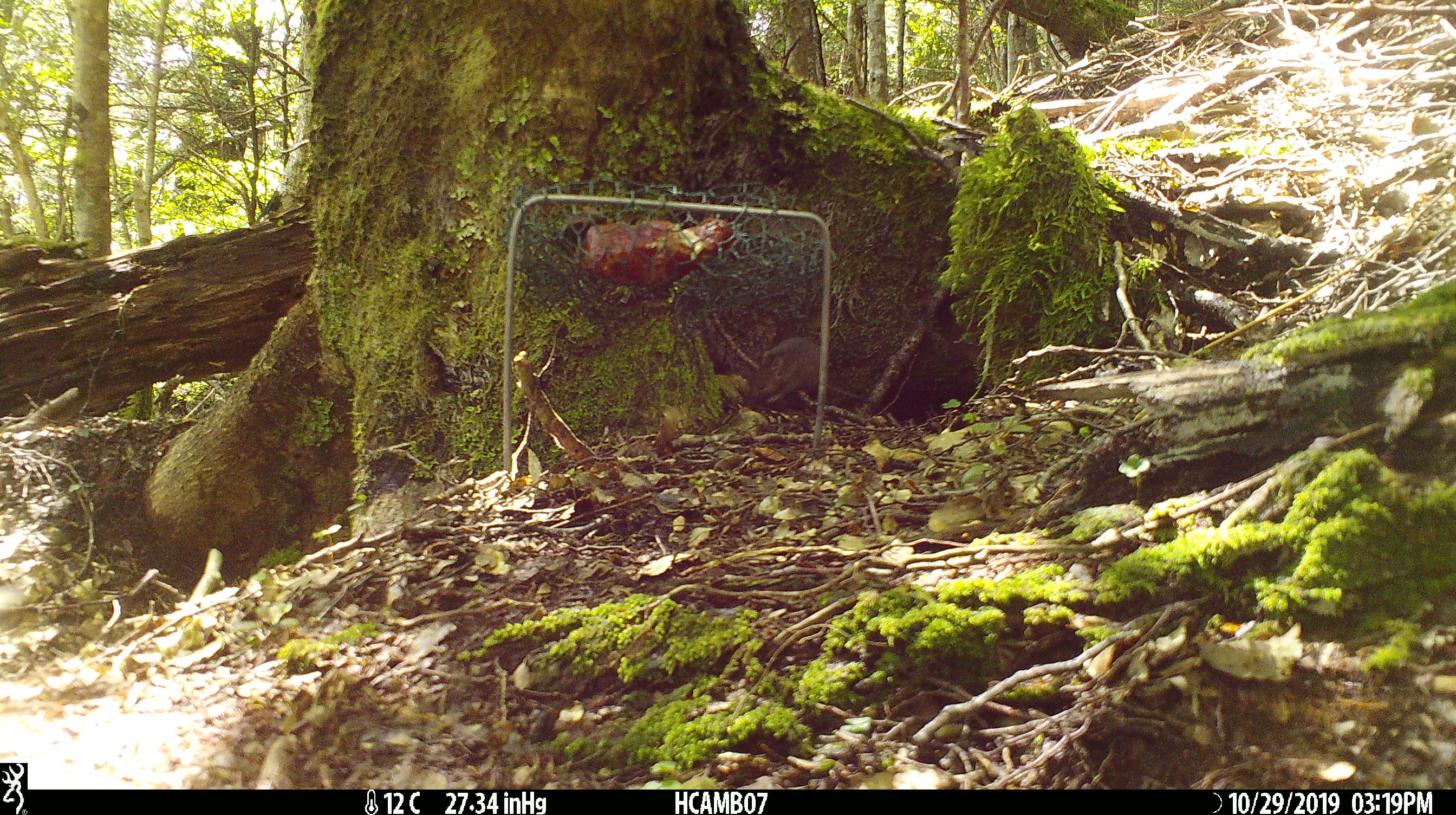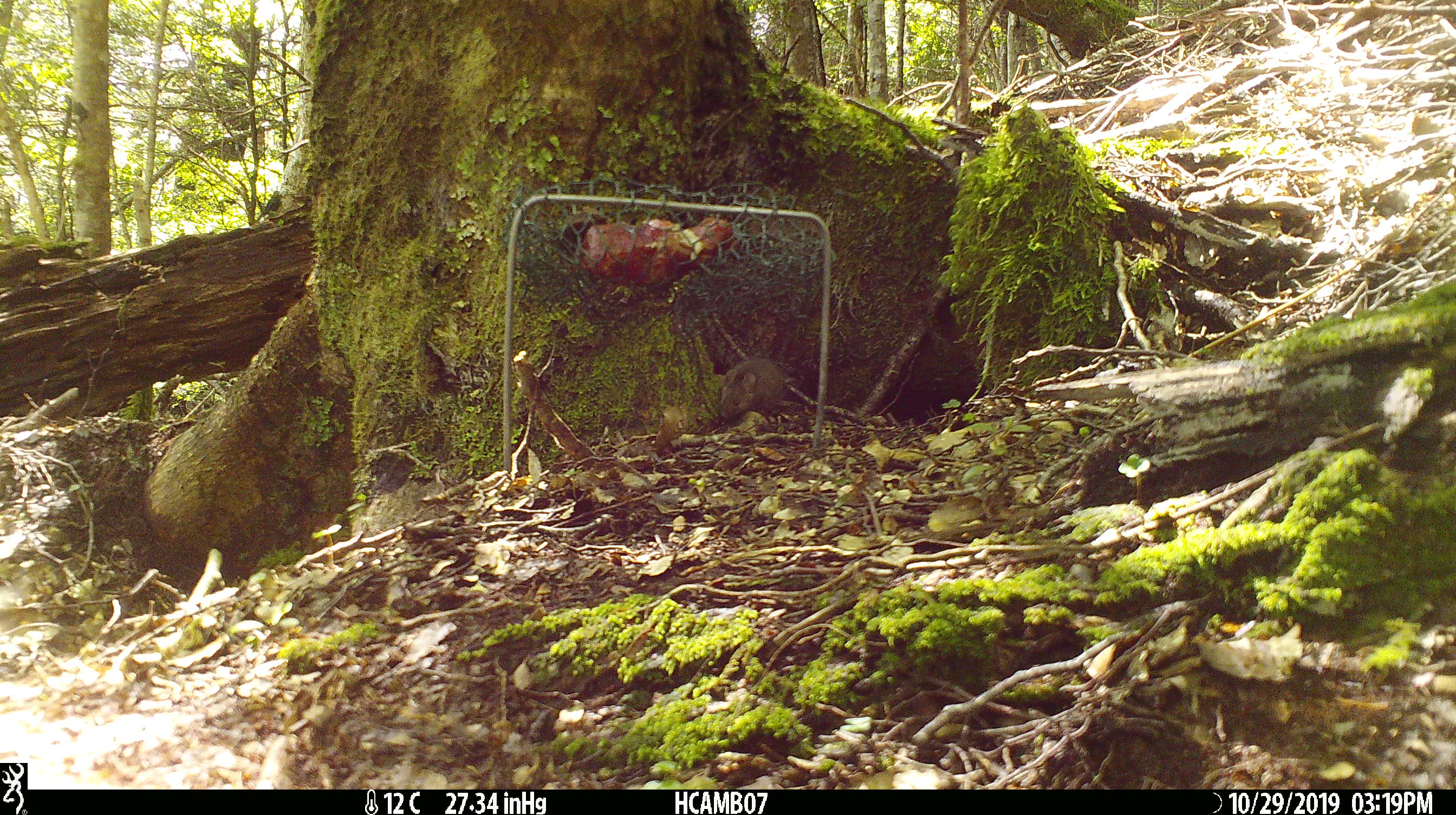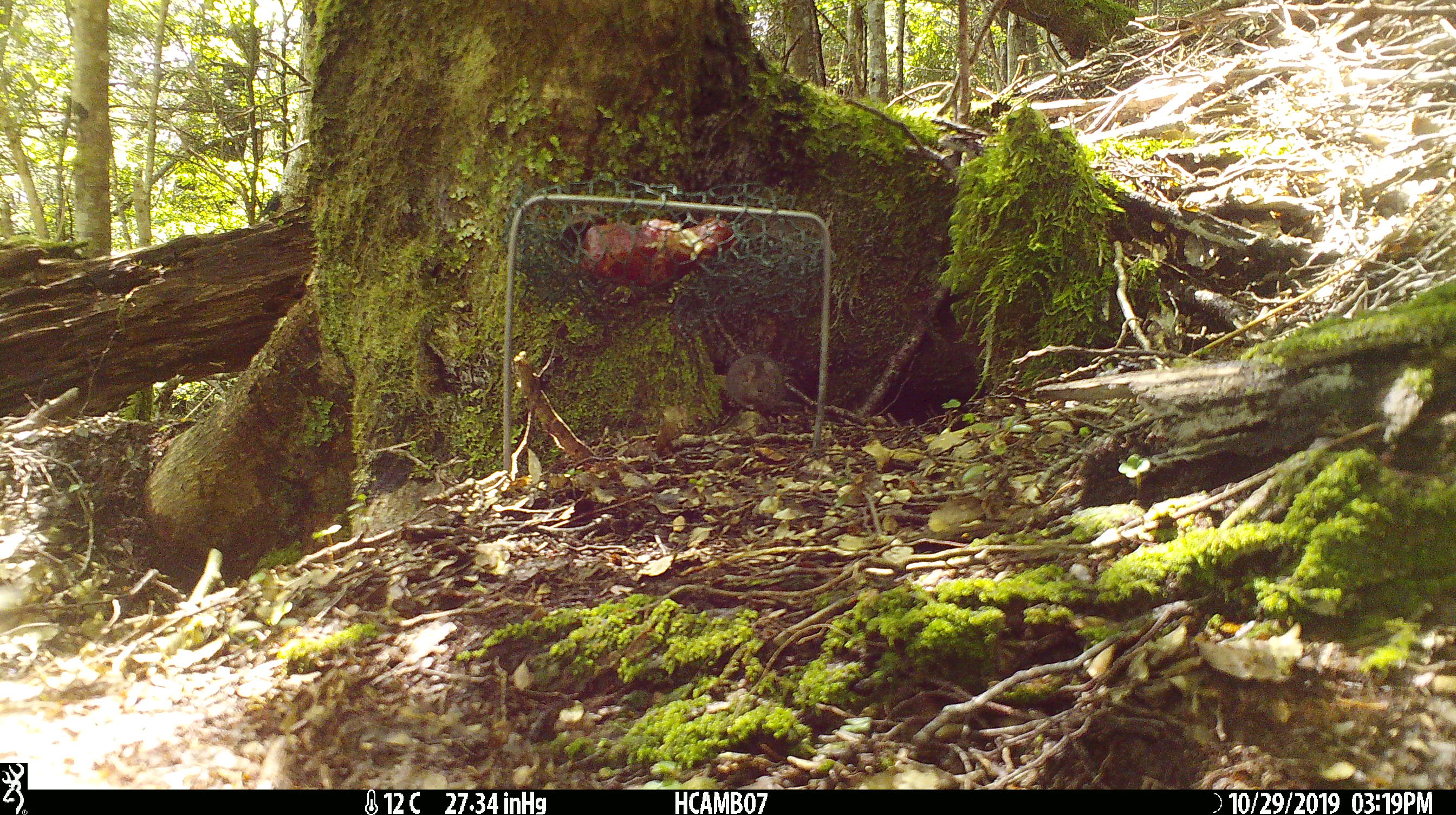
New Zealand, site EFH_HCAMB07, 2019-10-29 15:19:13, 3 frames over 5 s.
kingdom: Animalia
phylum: Chordata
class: Mammalia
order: Rodentia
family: Muridae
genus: Mus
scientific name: Mus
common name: mouse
Mouse (Mus).